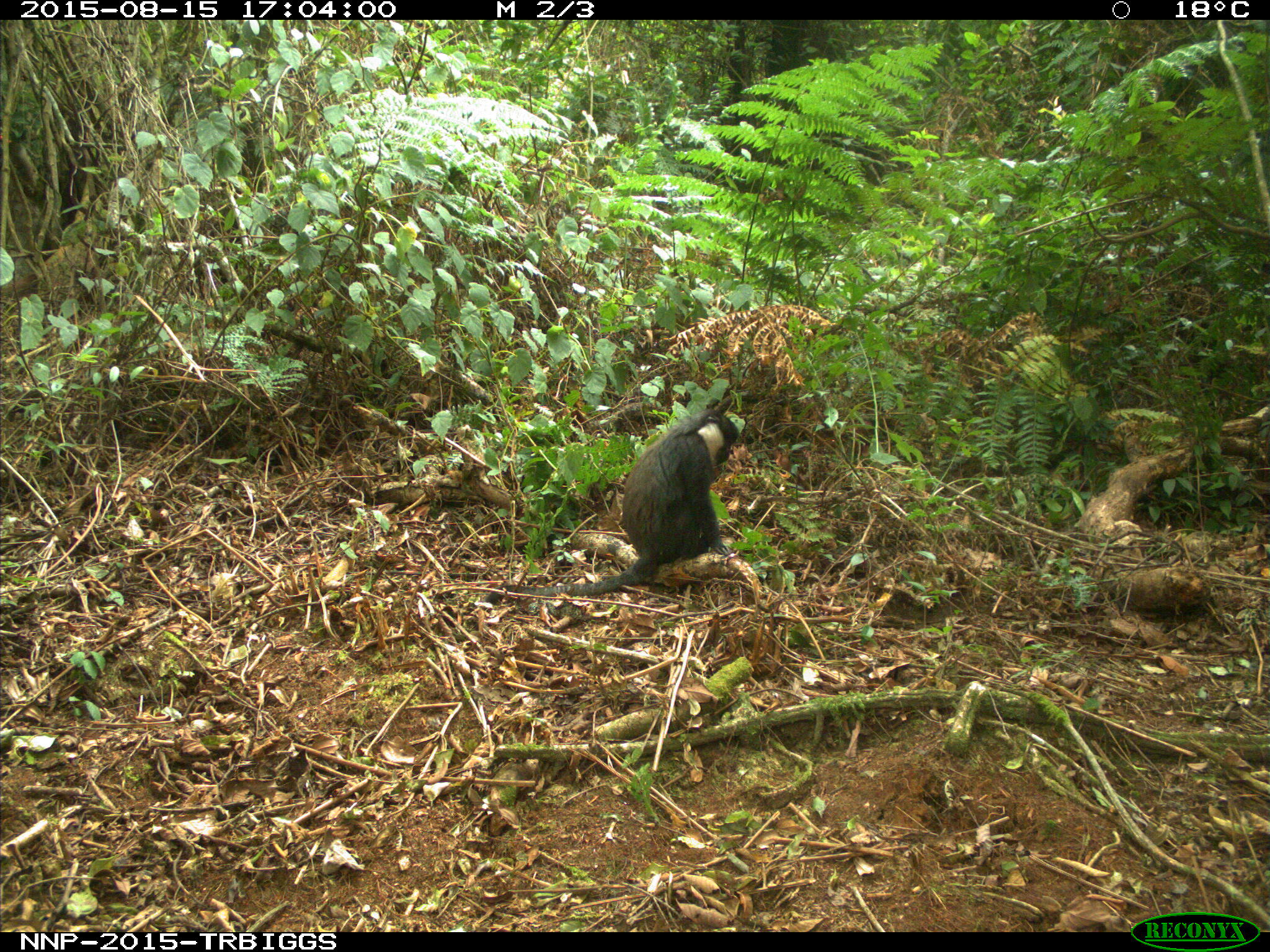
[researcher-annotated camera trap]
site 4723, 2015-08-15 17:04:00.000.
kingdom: Animalia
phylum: Chordata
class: Mammalia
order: Primates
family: Cercopithecidae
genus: Allochrocebus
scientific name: Allochrocebus lhoesti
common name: l'hoest's monkey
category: cercopithecus lhoesti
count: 1